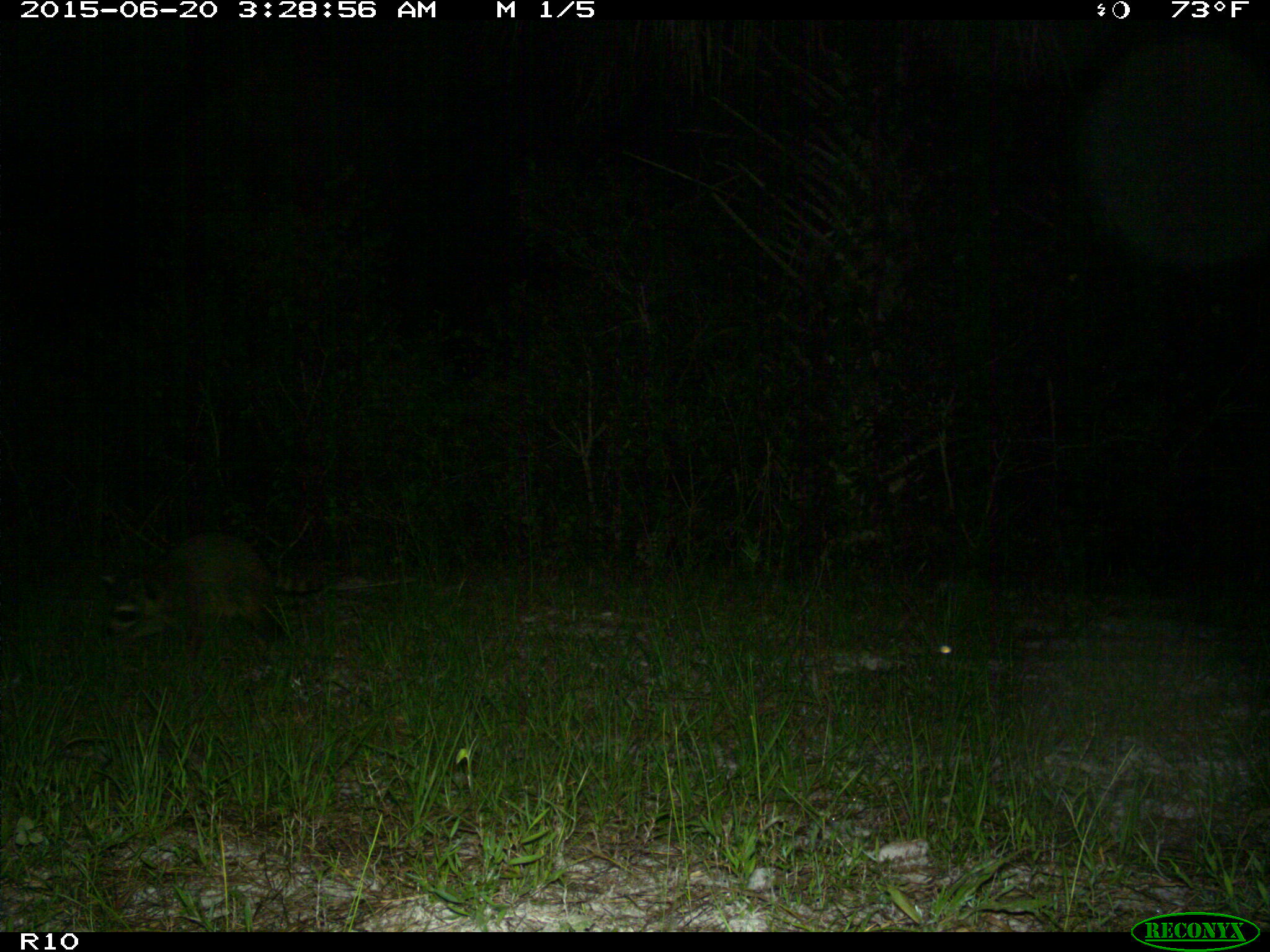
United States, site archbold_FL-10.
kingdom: Animalia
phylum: Chordata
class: Mammalia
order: Carnivora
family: Procyonidae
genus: Procyon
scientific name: Procyon lotor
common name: common raccoon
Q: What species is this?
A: Procyon lotor (common raccoon).